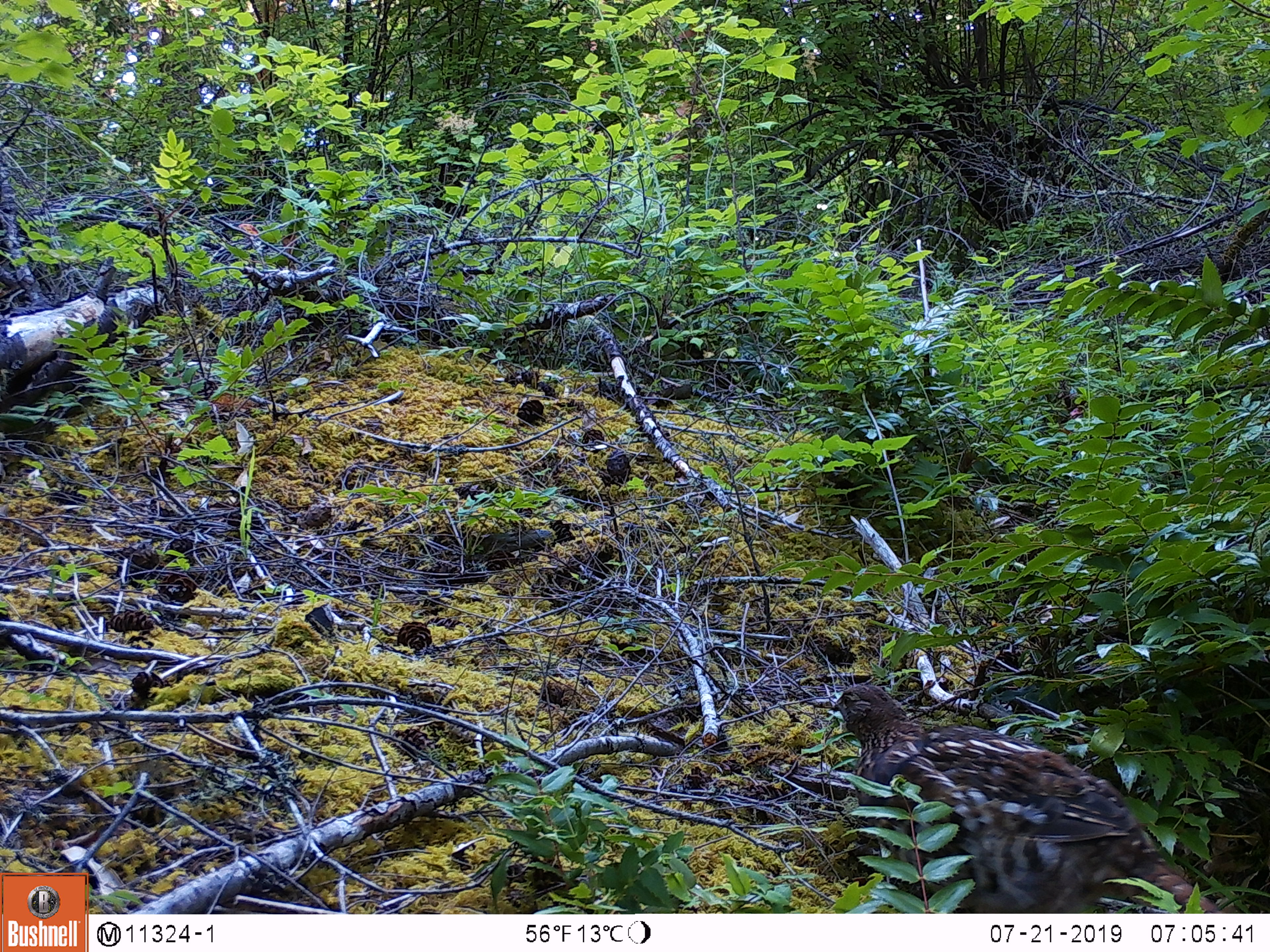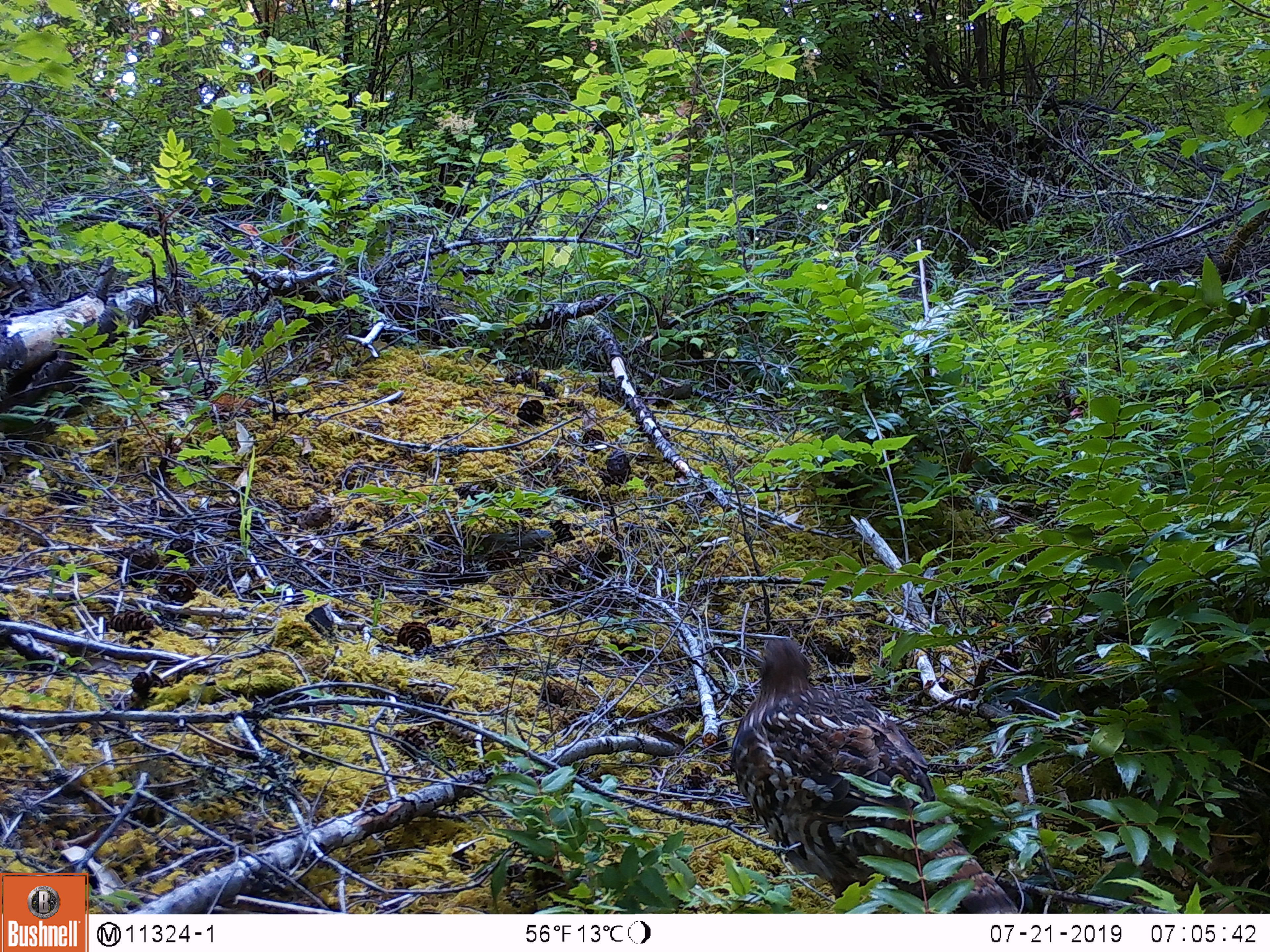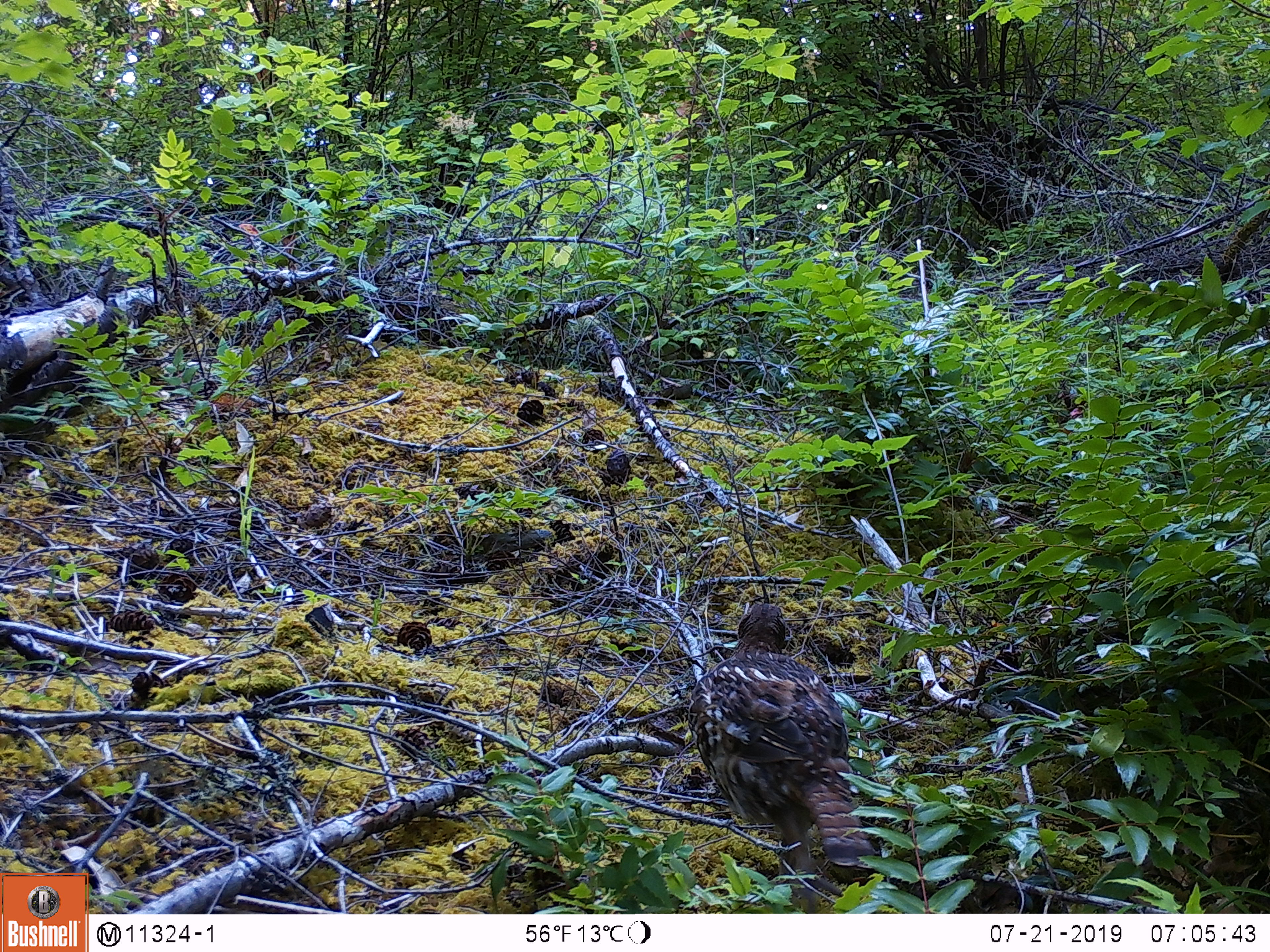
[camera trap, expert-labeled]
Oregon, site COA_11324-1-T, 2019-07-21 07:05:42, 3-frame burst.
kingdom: Animalia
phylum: Chordata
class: Aves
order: Galliformes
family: Phasianidae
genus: Bonasa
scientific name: Bonasa umbellus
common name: ruffed grouse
Ruffed grouse (Bonasa umbellus).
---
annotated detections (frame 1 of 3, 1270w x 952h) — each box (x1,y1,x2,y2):
ruffed grouse: (823,669,1230,911)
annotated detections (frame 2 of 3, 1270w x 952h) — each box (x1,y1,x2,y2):
ruffed grouse: (722,626,1025,910)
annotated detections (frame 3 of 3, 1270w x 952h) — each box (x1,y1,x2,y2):
ruffed grouse: (673,593,903,906)